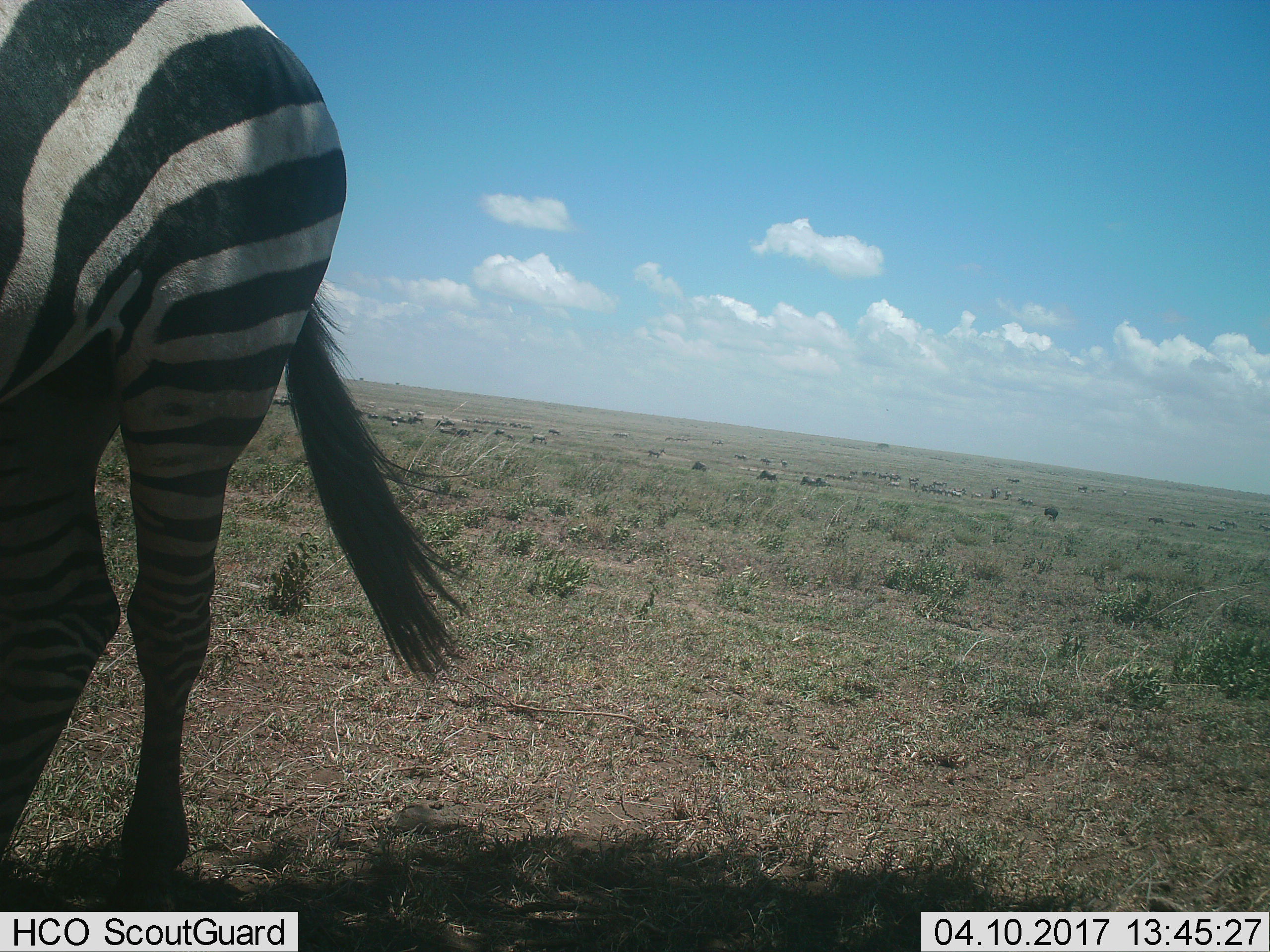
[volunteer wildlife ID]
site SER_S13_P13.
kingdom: Animalia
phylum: Chordata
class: Mammalia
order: Perissodactyla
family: Equidae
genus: Equus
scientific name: Equus quagga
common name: plains zebra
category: zebraplains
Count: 1.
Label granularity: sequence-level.